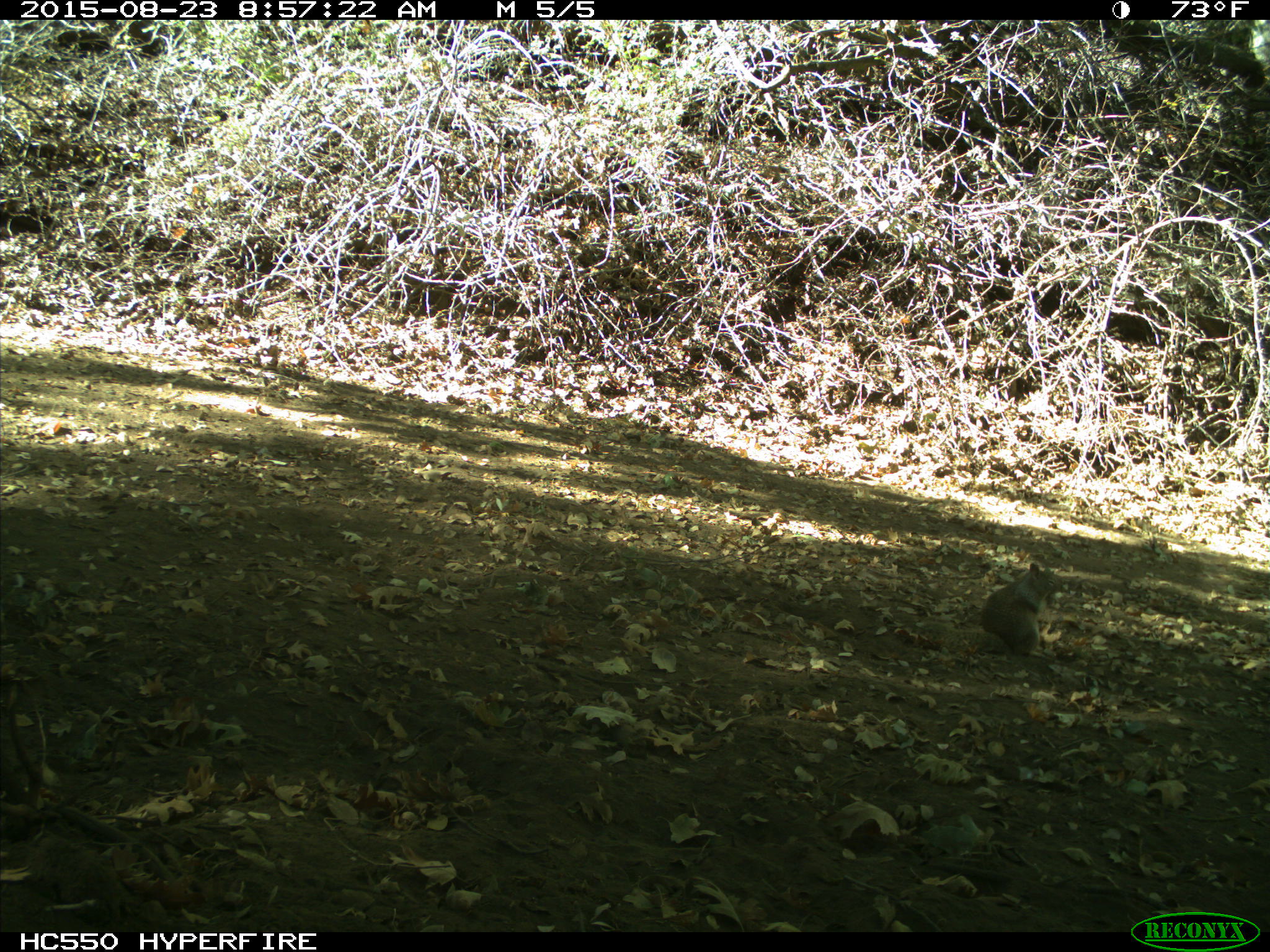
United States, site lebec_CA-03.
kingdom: Animalia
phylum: Chordata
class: Mammalia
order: Rodentia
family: Sciuridae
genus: Otospermophilus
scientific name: Otospermophilus beecheyi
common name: california ground squirrel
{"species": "Otospermophilus beecheyi (california ground squirrel)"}